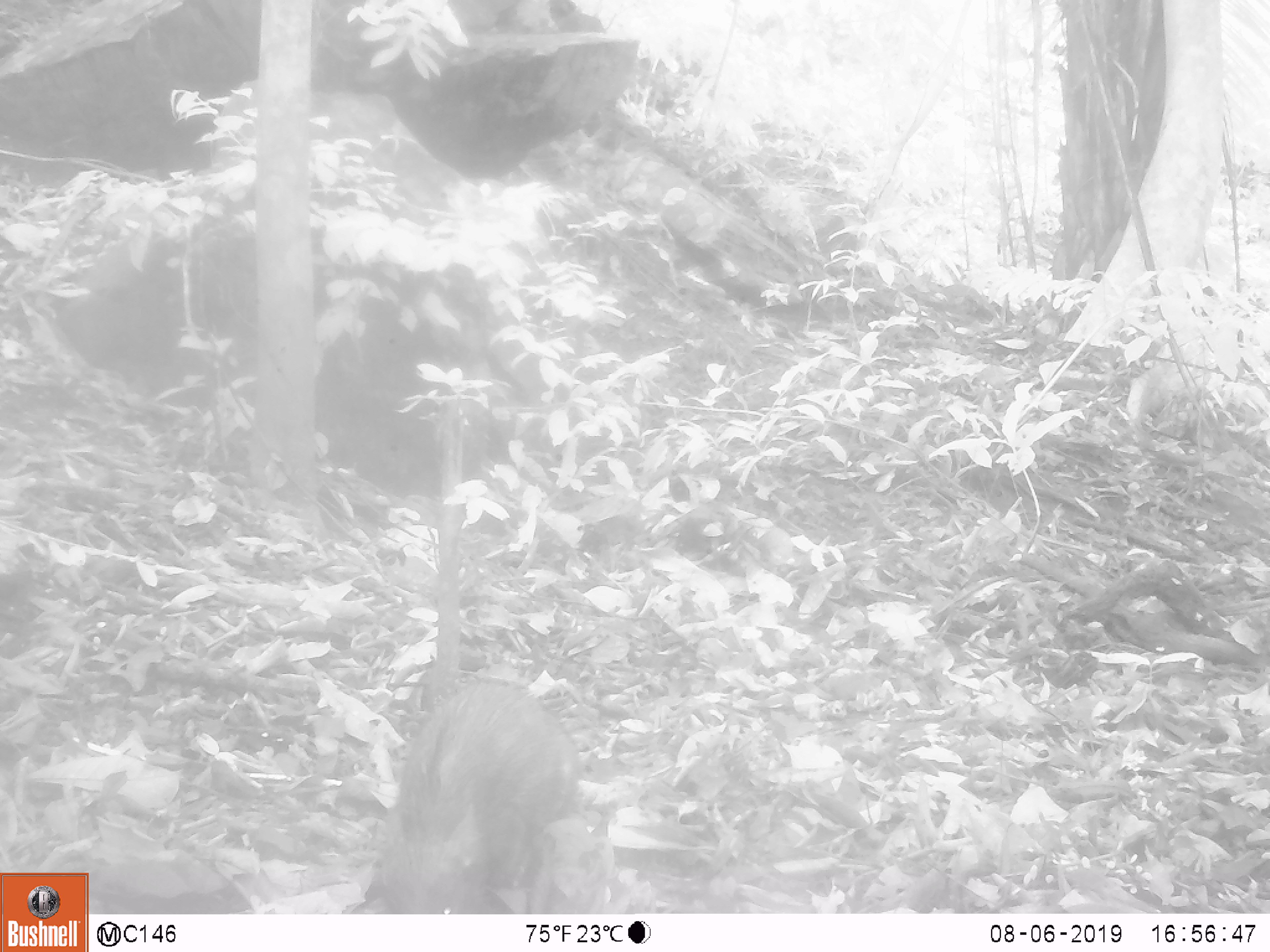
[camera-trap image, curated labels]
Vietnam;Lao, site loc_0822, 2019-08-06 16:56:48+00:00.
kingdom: Animalia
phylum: Chordata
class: Mammalia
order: Artiodactyla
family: Suidae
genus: Sus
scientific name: Sus scrofa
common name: eurasian wild pig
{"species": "eurasian wild pig (Sus scrofa)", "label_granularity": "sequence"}